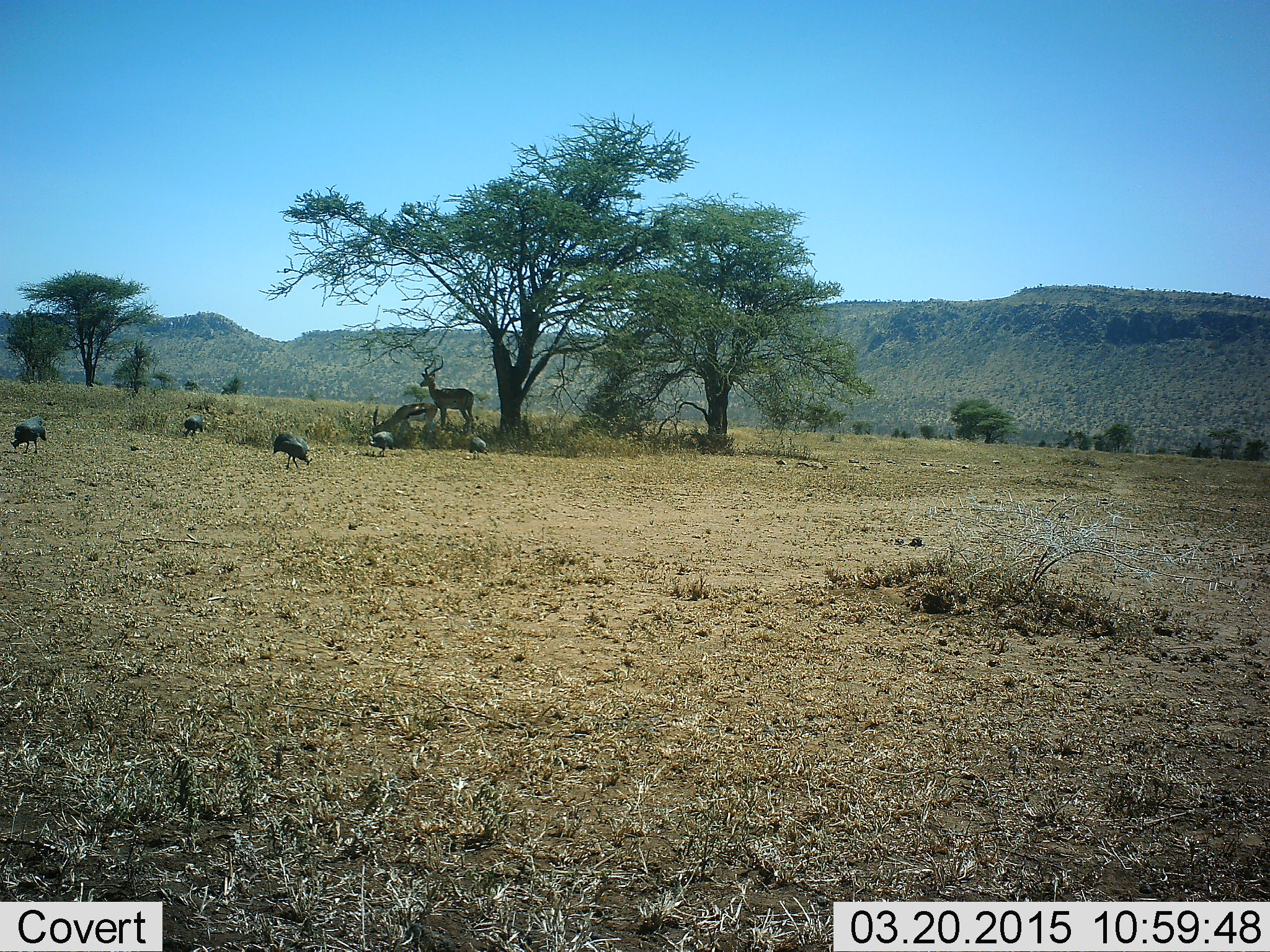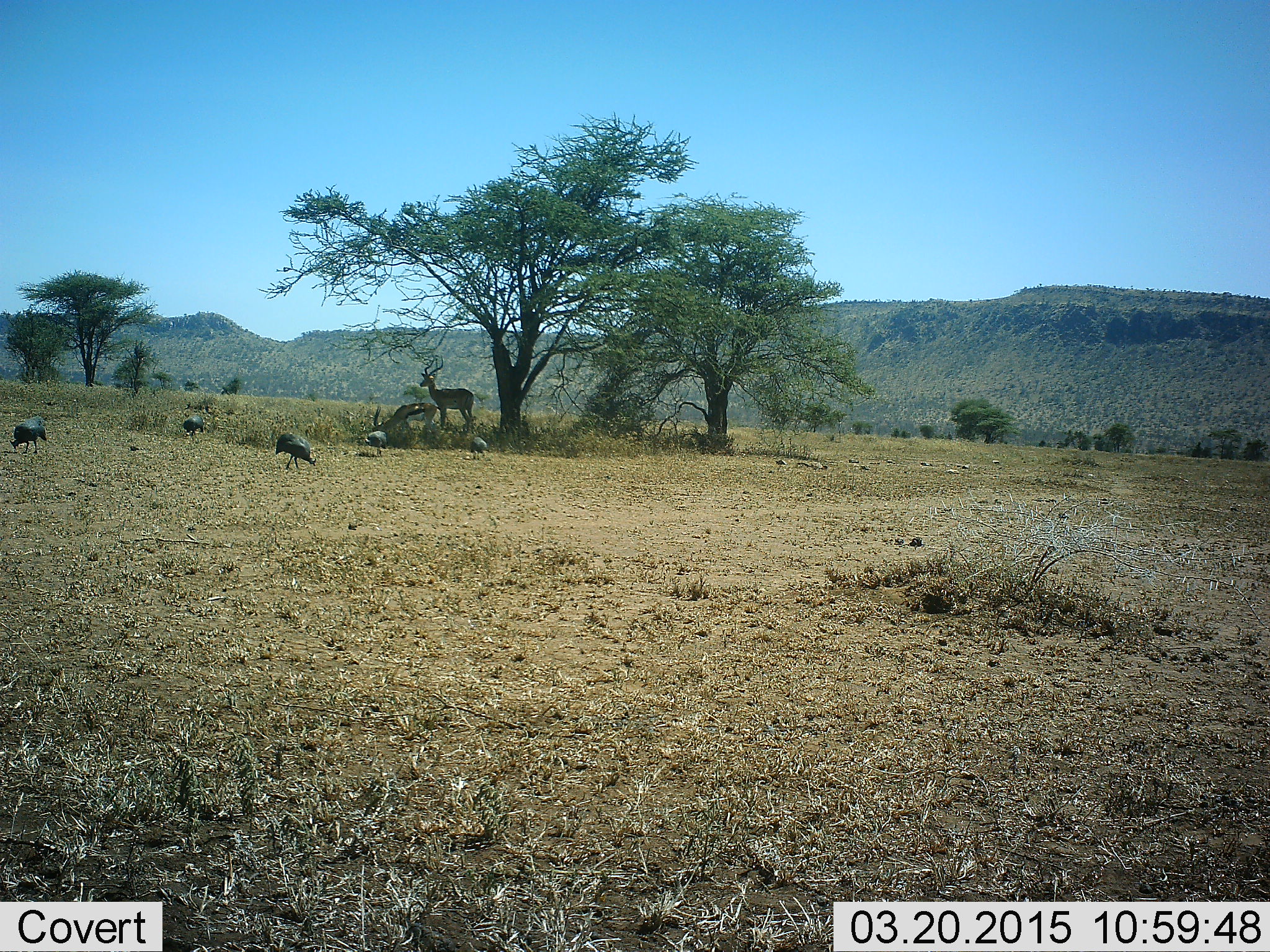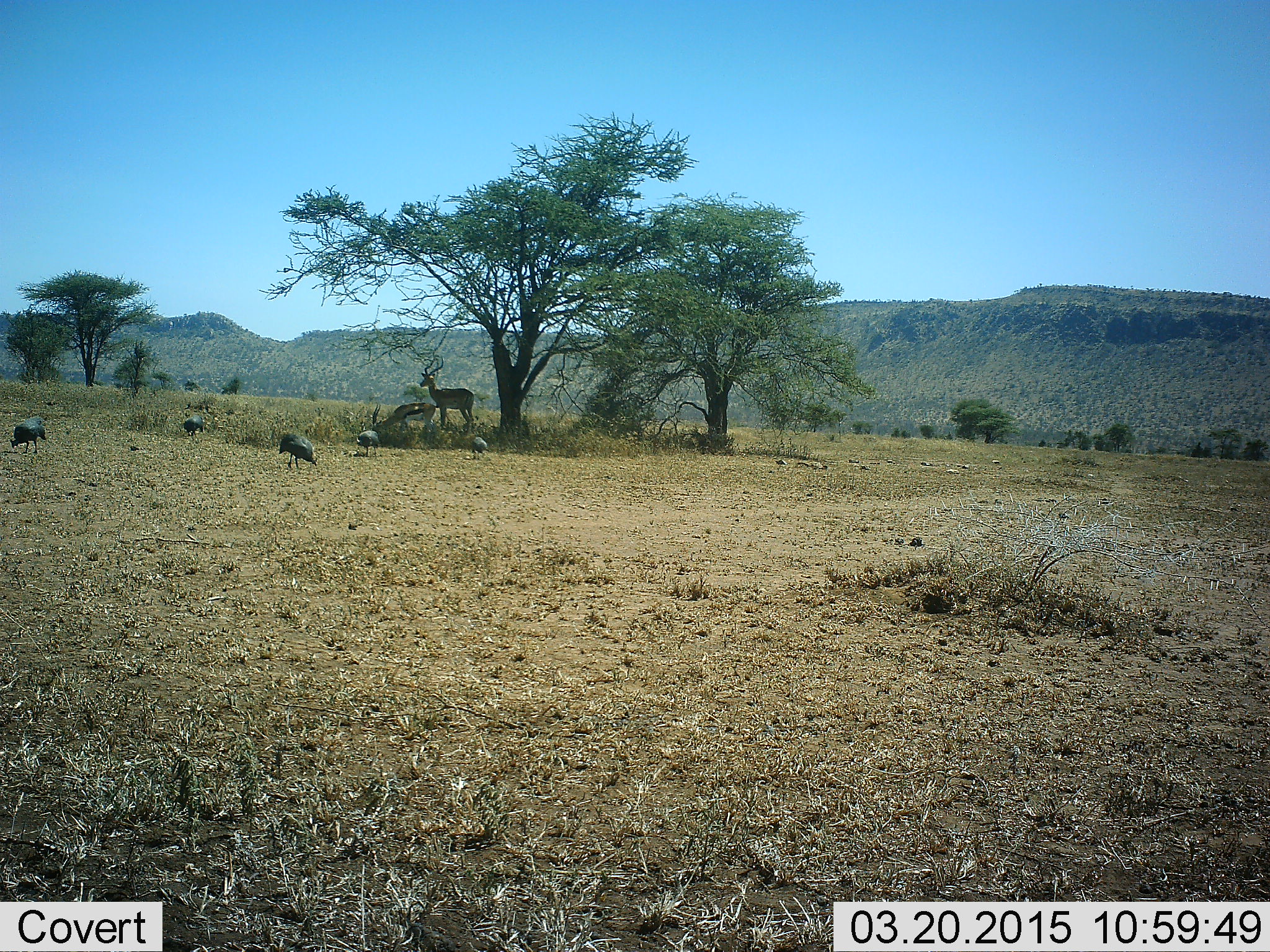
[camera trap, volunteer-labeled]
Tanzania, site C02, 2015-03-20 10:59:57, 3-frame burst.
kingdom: Animalia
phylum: Chordata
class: Mammalia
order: Artiodactyla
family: Bovidae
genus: Eudorcas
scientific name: Eudorcas thomsonii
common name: thomson's gazelle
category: gazellethomsons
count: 2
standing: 47%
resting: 6%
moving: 0%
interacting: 0%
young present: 0%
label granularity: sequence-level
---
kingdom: Animalia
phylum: Chordata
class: Aves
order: Galliformes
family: Numididae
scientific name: Numididae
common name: guinea fowl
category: guineafowl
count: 5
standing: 15%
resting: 5%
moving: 40%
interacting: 0%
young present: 0%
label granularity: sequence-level